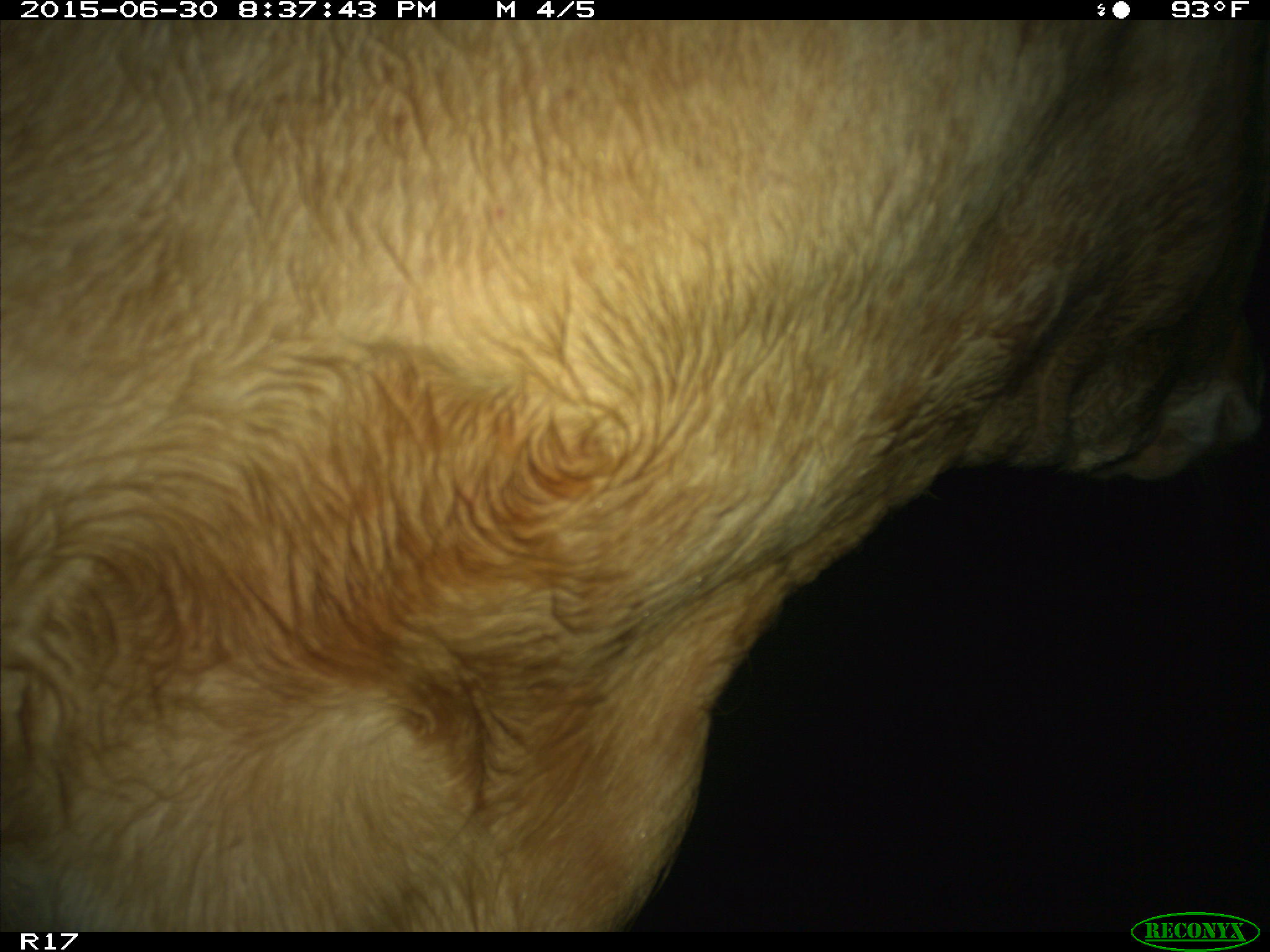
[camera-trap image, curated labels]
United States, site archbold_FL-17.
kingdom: Animalia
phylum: Chordata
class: Mammalia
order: Artiodactyla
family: Bovidae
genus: Bos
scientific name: Bos taurus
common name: domestic cow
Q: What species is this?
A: Bos taurus (domestic cow).